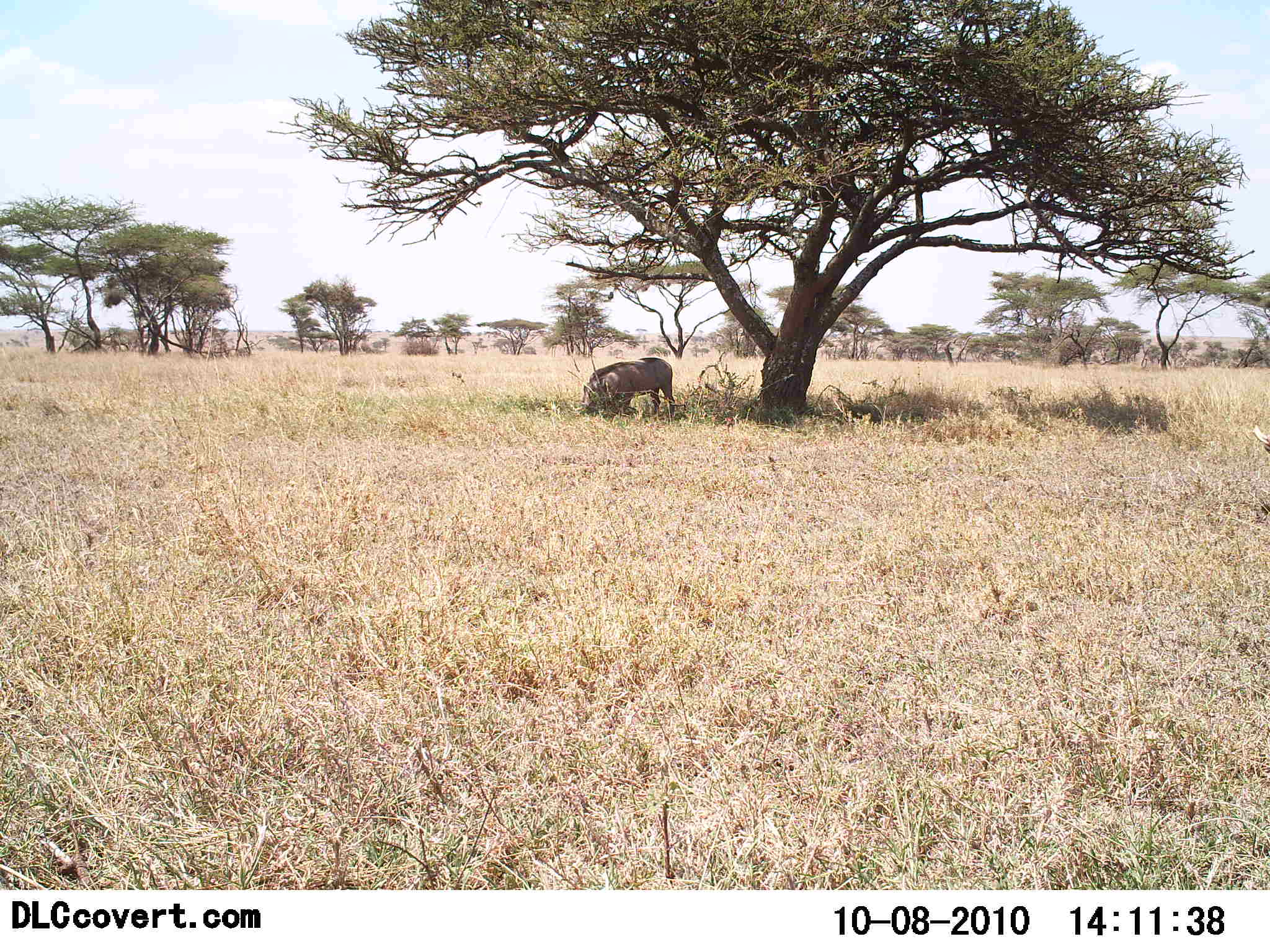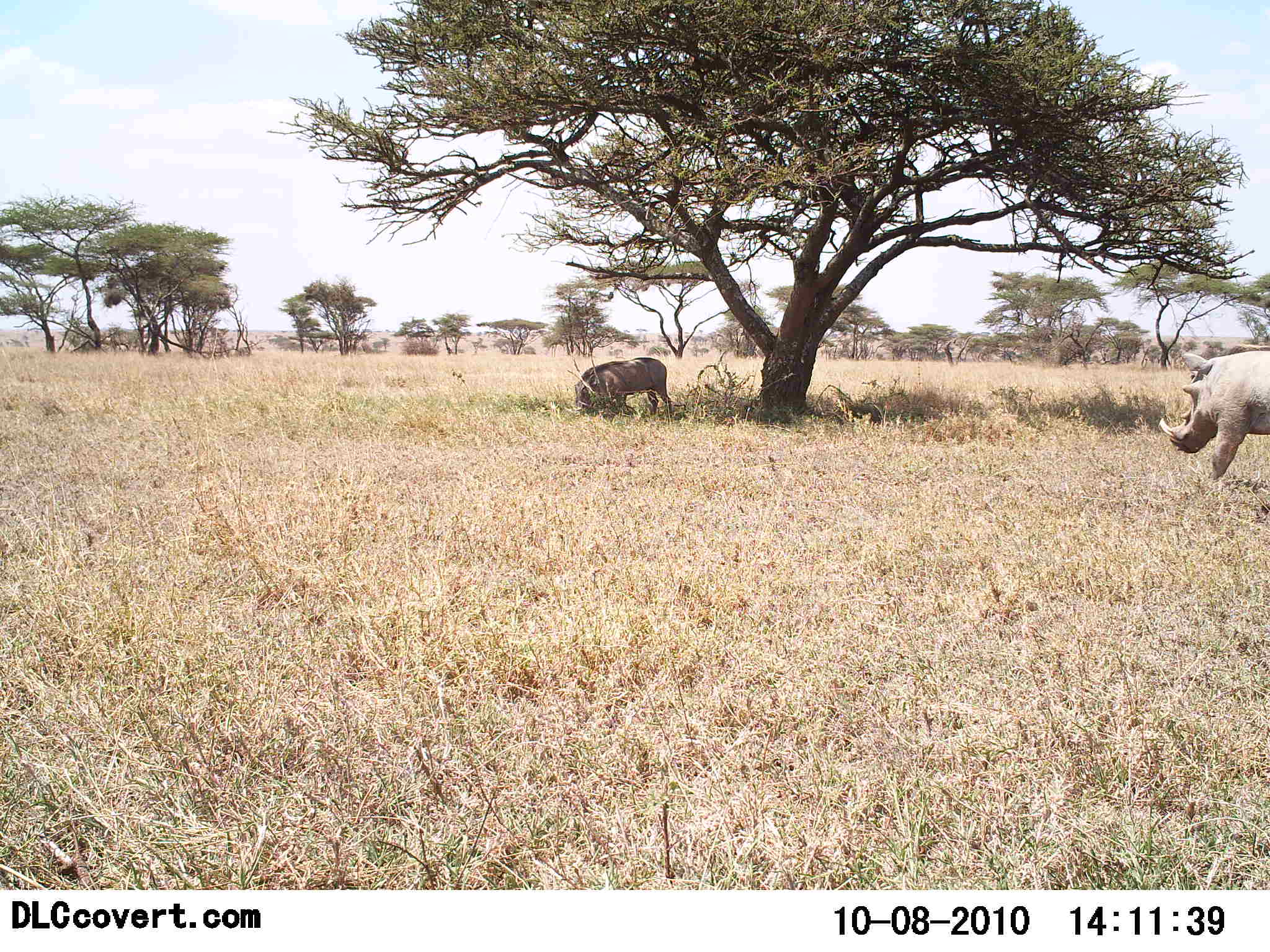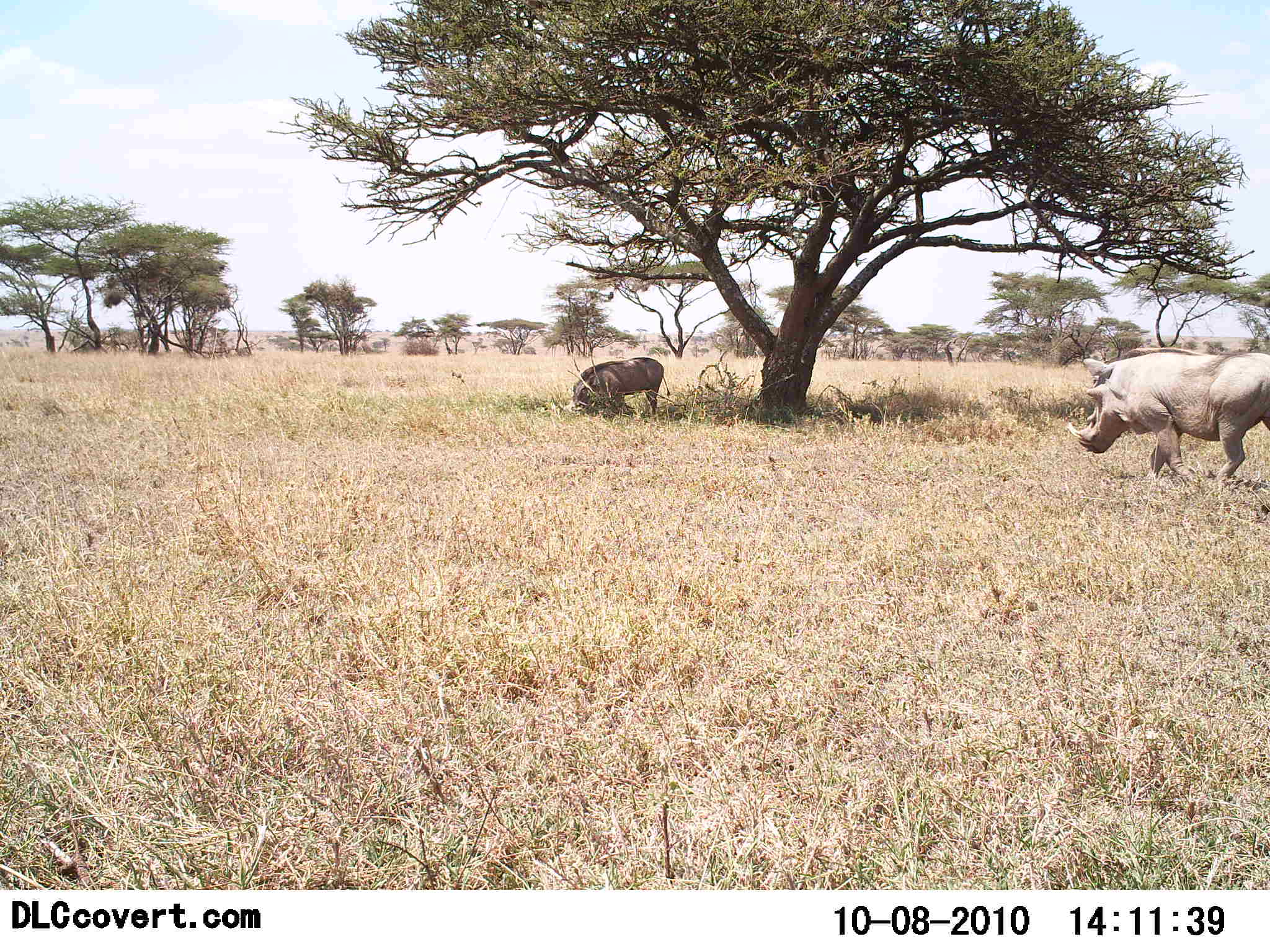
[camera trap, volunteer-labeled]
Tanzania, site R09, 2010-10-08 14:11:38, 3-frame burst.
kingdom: Animalia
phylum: Chordata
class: Mammalia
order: Artiodactyla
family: Suidae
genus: Phacochoerus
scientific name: Phacochoerus africanus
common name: warthog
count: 2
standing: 36%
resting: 0%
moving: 79%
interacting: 0%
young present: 0%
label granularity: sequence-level